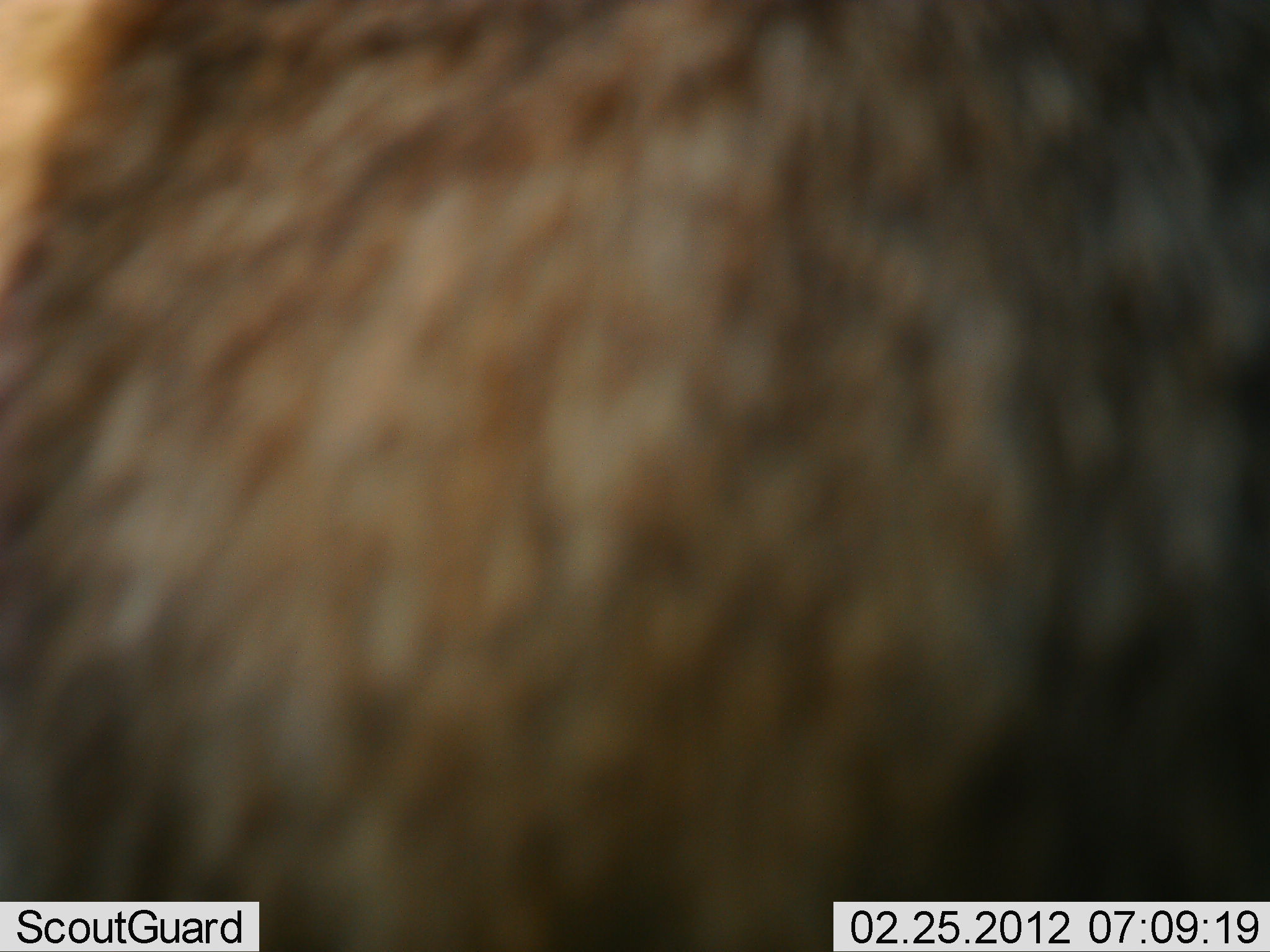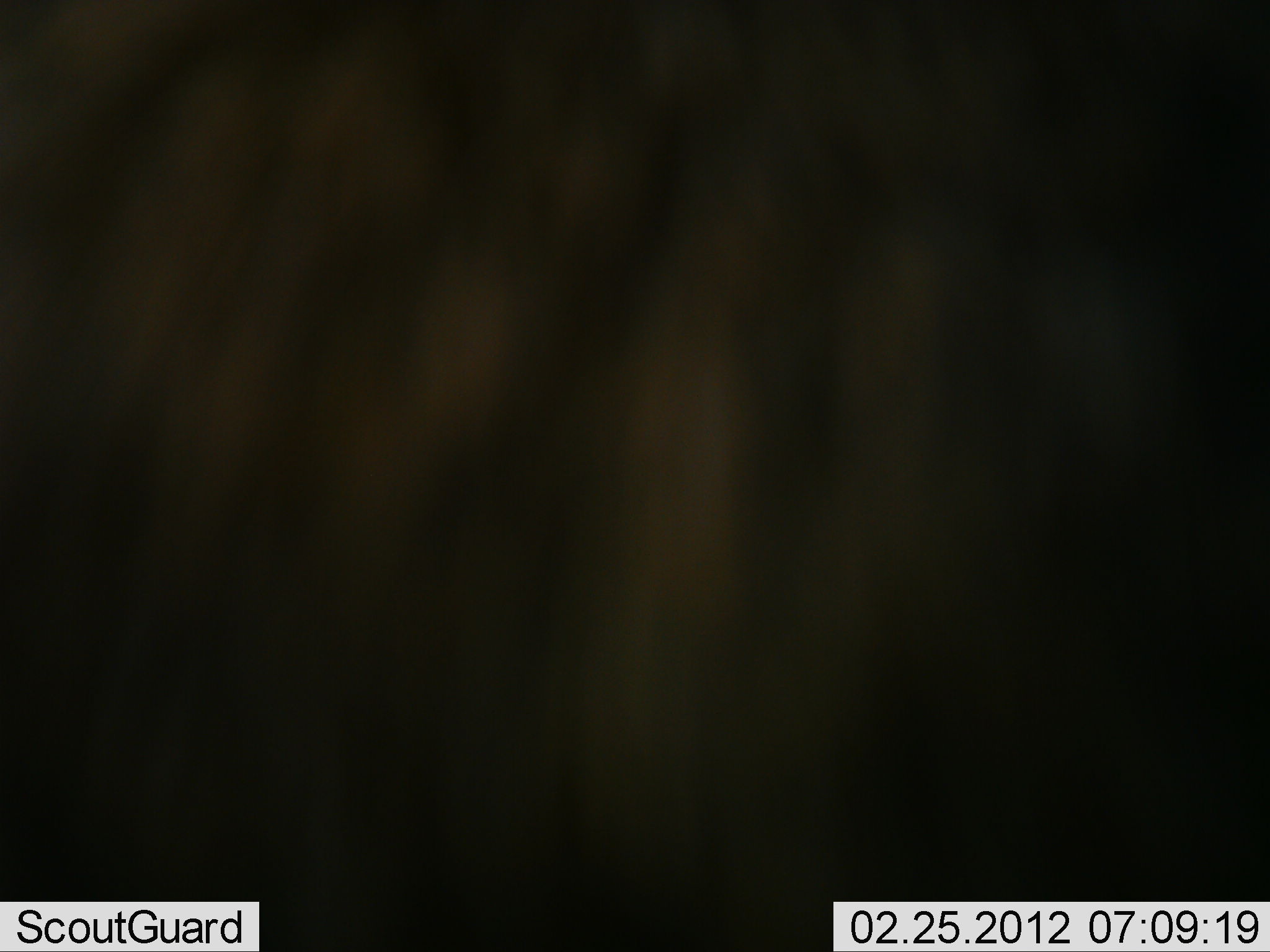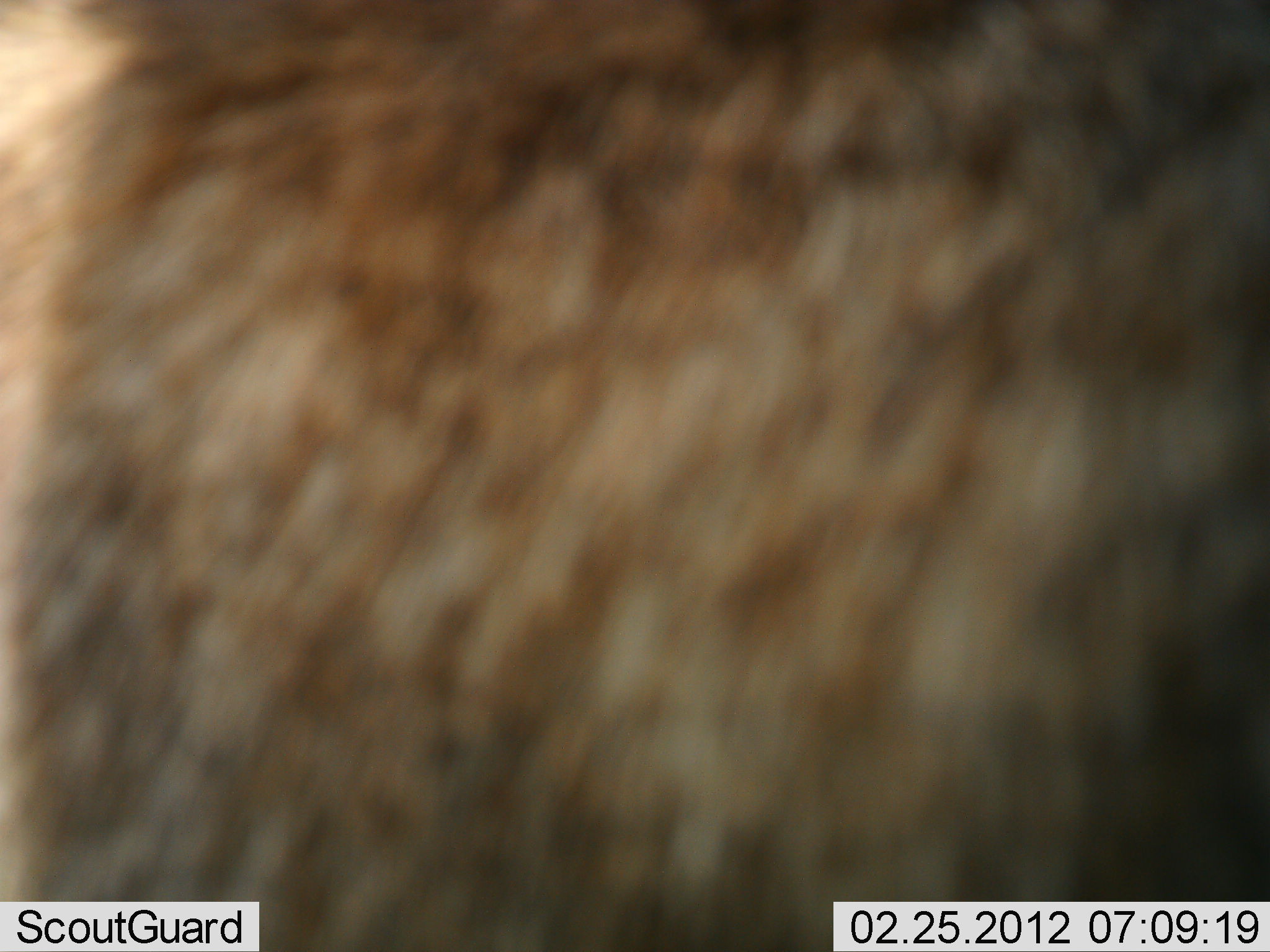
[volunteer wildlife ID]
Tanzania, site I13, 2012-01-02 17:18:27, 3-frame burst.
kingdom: Animalia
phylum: Chordata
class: Mammalia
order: Artiodactyla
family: Bovidae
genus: Connochaetes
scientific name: Connochaetes taurinus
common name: blue wildebeest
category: wildebeest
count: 1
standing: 100%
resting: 0%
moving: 0%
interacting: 0%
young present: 0%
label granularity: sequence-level